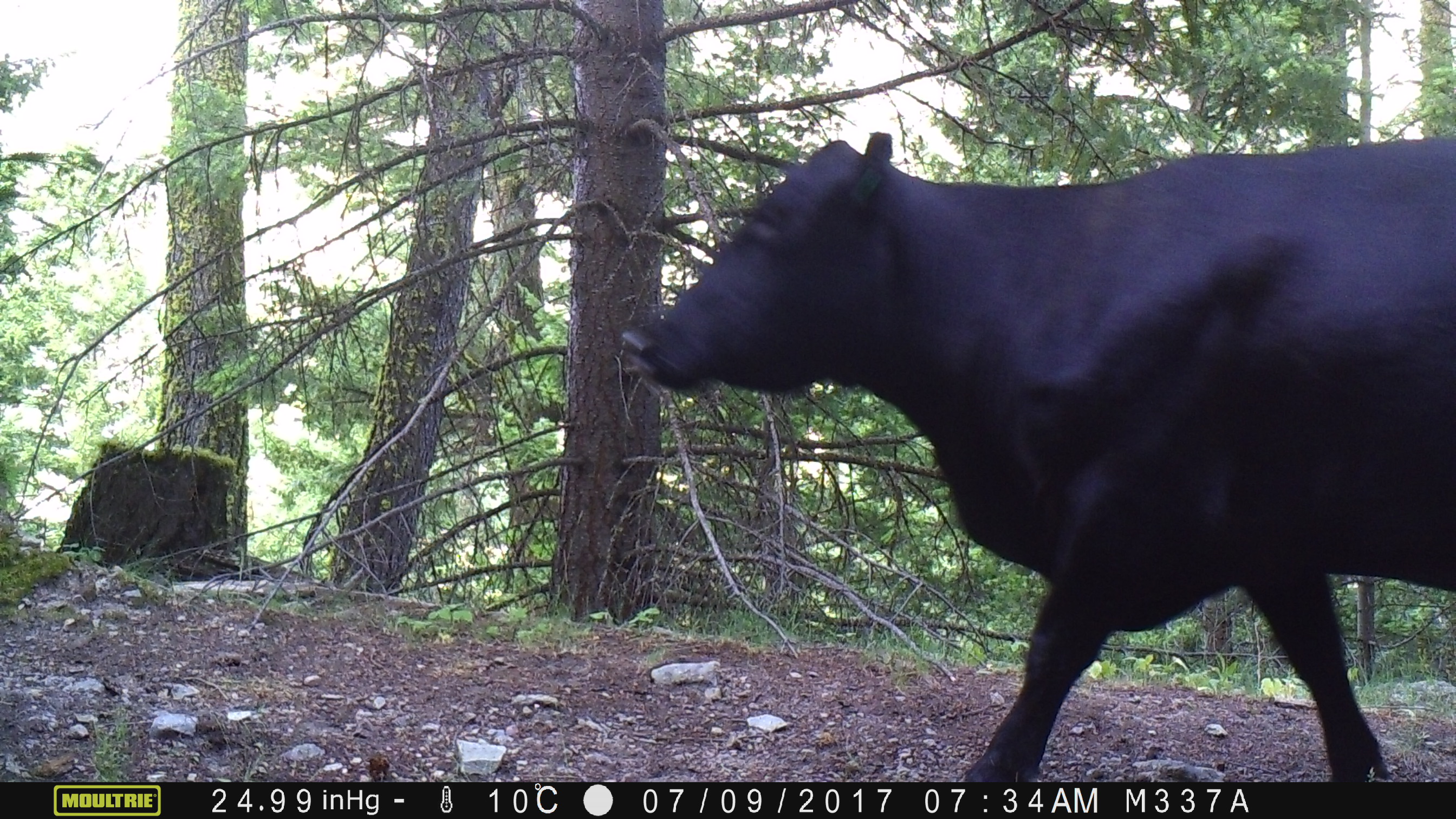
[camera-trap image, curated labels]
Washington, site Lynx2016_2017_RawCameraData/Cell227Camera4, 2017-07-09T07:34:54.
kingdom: Animalia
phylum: Chordata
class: Mammalia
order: Artiodactyla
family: Bovidae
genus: Bos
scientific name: Bos taurus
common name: domestic cattle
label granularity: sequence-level